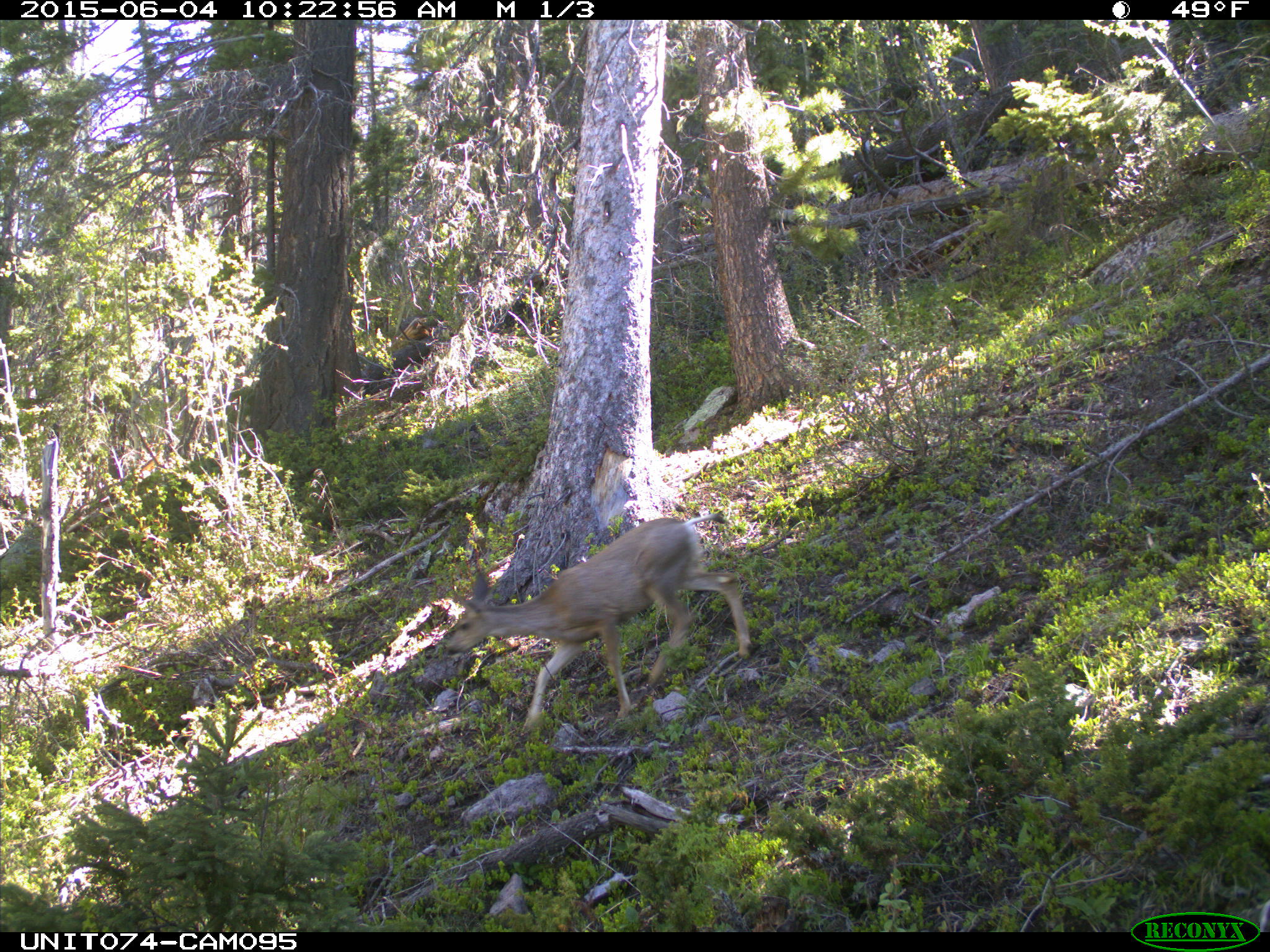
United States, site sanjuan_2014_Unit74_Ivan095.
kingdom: Animalia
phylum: Chordata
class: Mammalia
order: Artiodactyla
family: Cervidae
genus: Odocoileus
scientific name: Odocoileus hemionus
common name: mule deer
Odocoileus hemionus (mule deer).